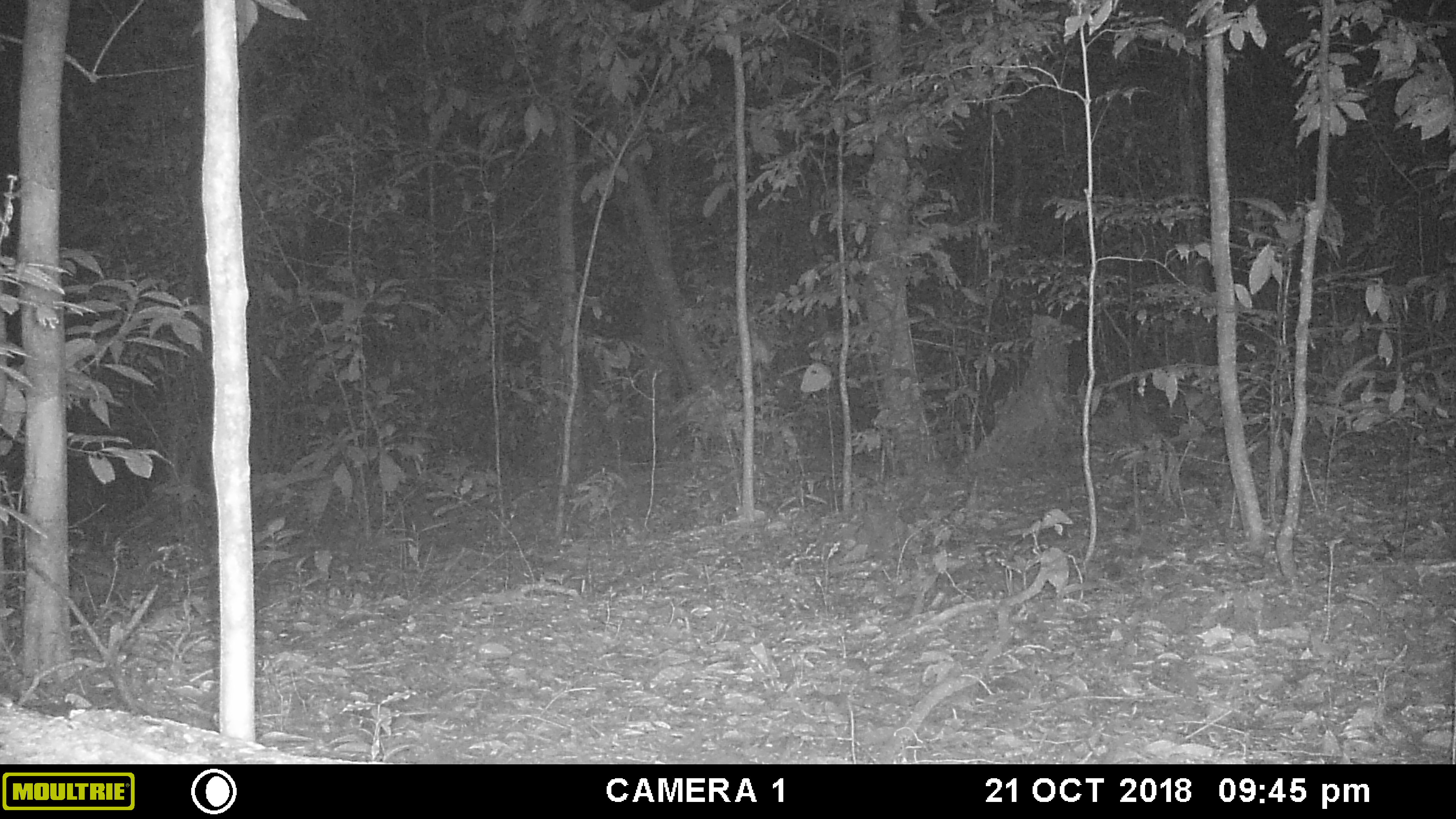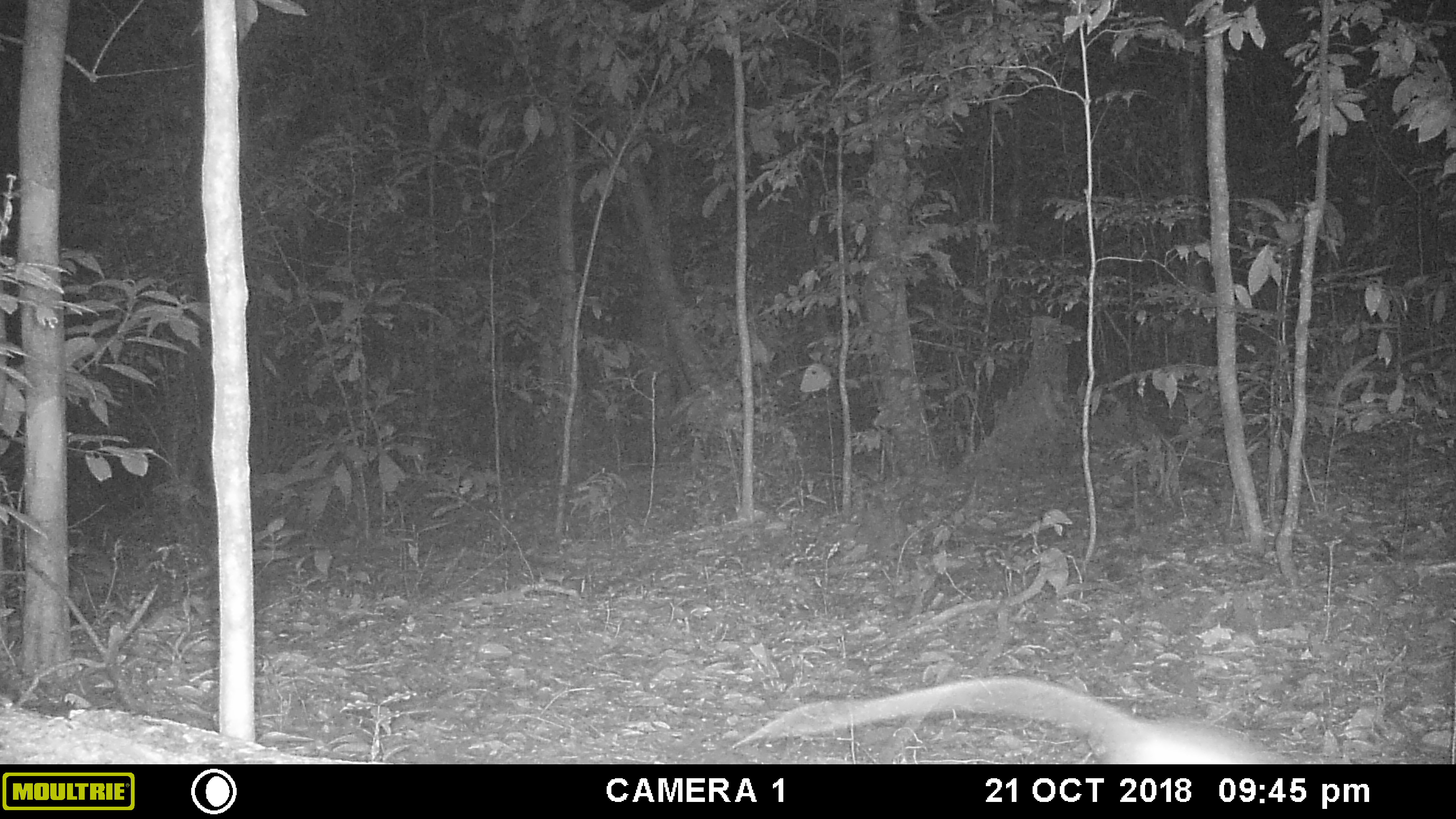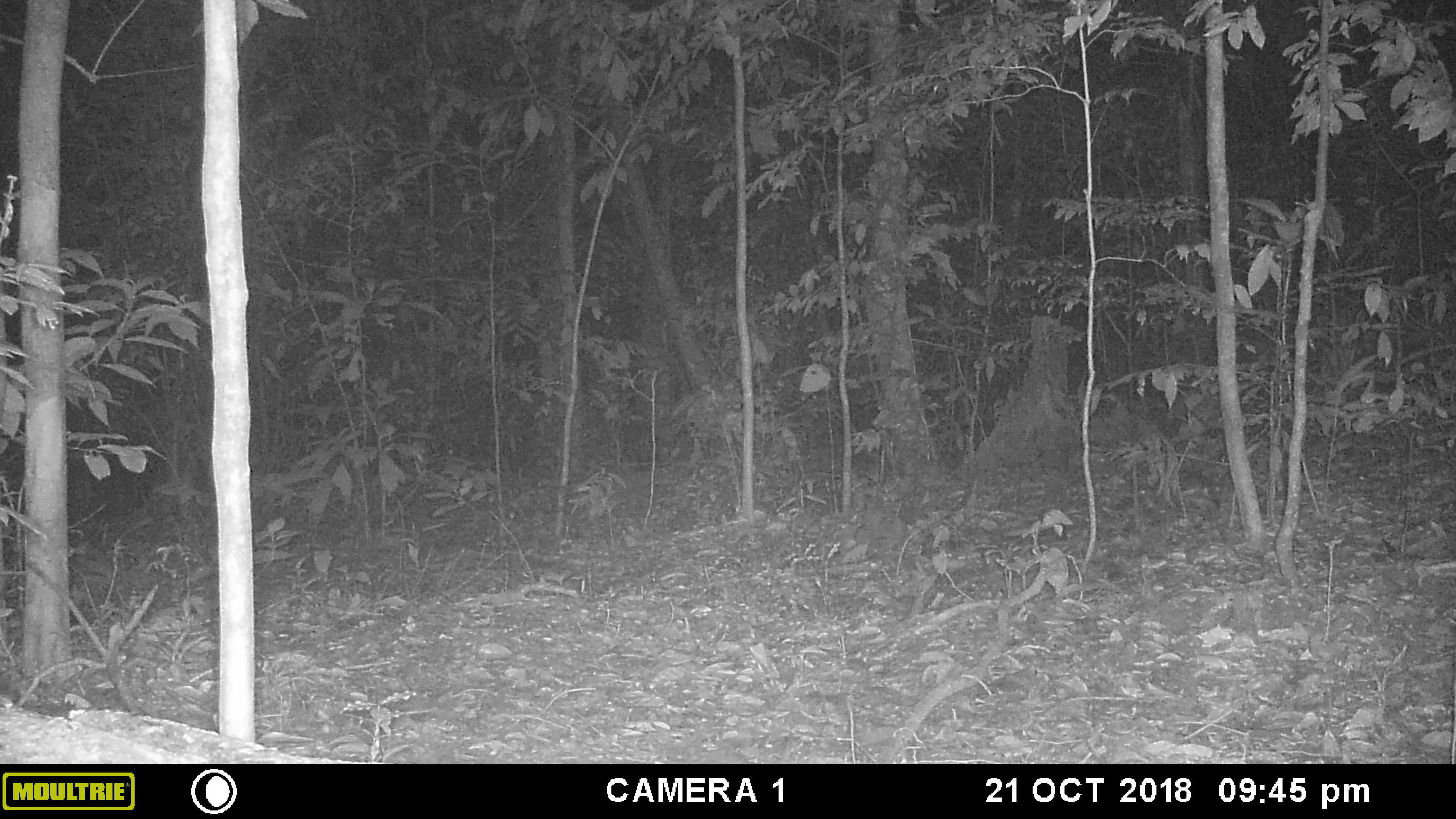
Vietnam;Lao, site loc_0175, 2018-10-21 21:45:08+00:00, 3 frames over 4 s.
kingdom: Animalia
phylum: Chordata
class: Mammalia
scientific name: Mammalia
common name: mammal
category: unidentified small mammal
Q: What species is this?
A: Unidentified small mammal (mammal) (Mammalia).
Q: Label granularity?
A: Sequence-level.